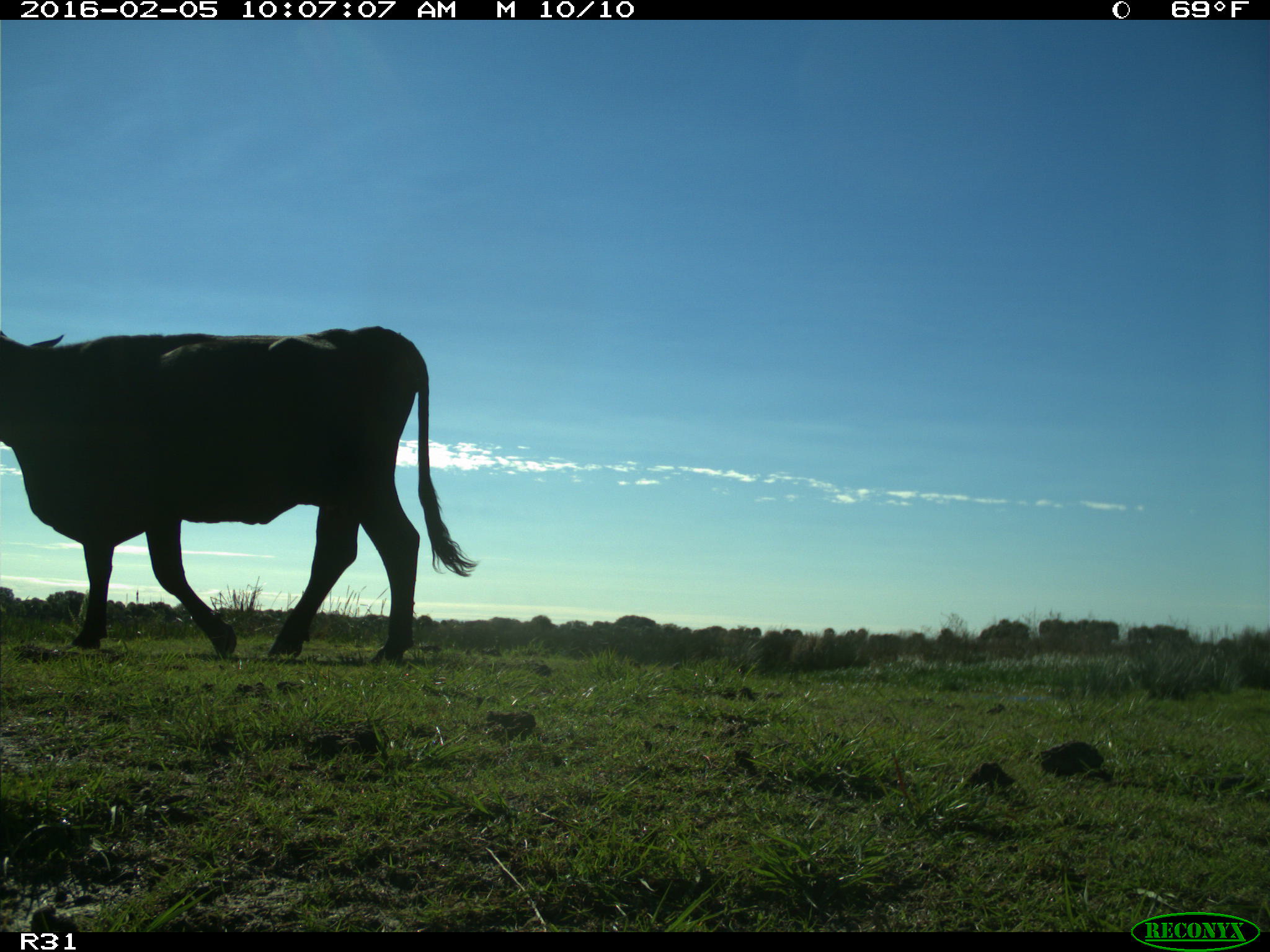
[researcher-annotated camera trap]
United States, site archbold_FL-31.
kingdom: Animalia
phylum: Chordata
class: Mammalia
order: Artiodactyla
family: Bovidae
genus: Bos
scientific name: Bos taurus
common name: domestic cow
Bos taurus (domestic cow).